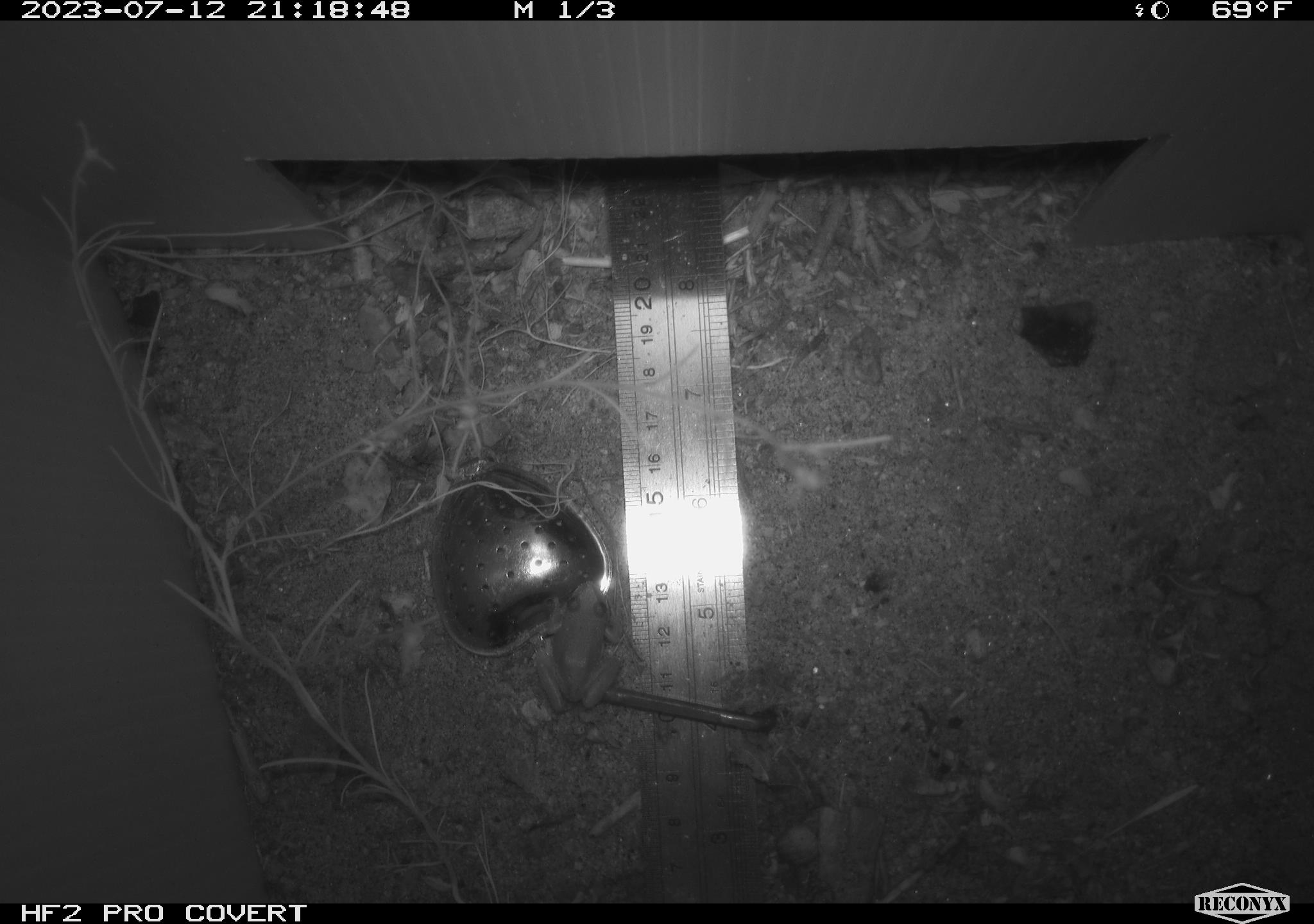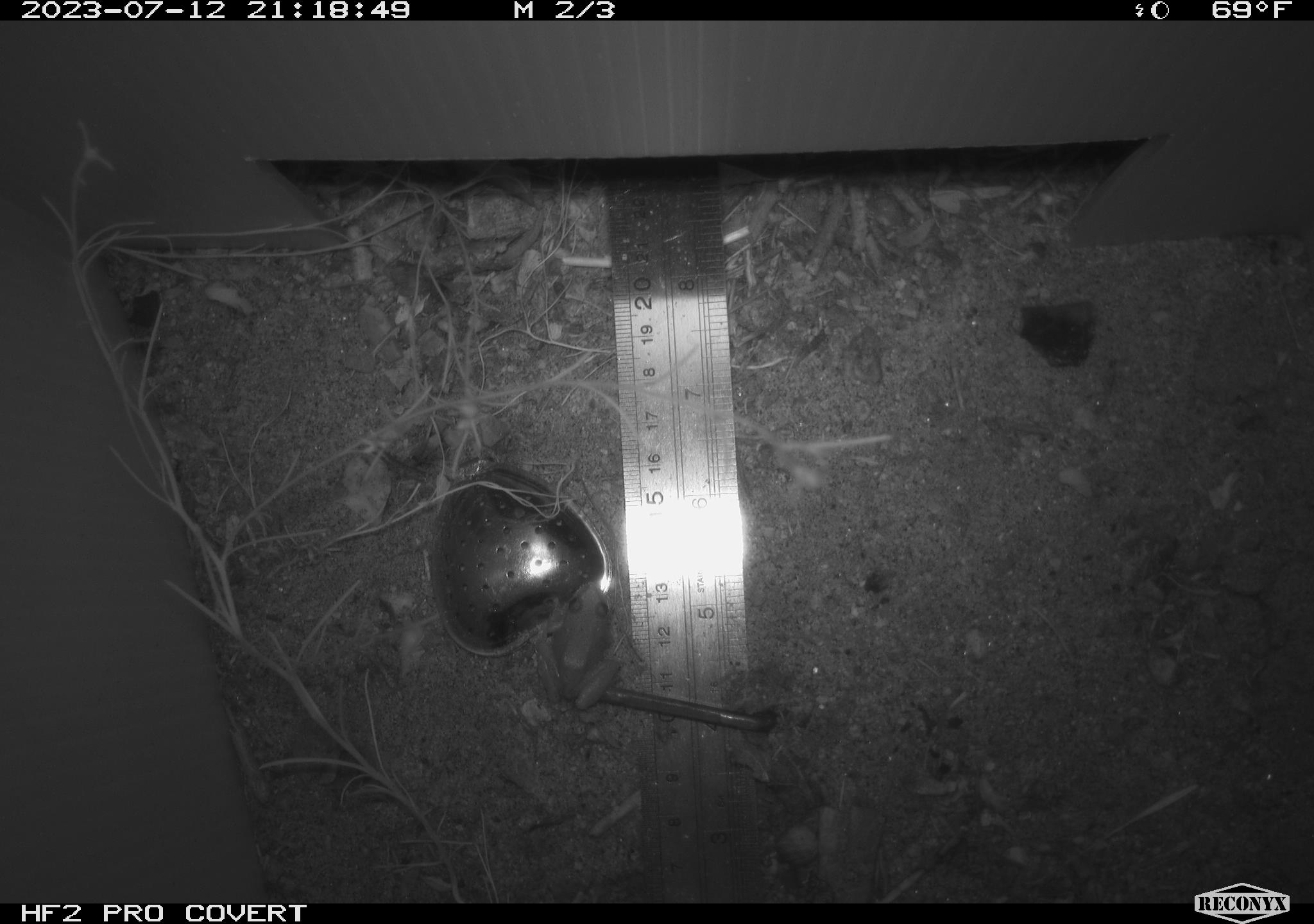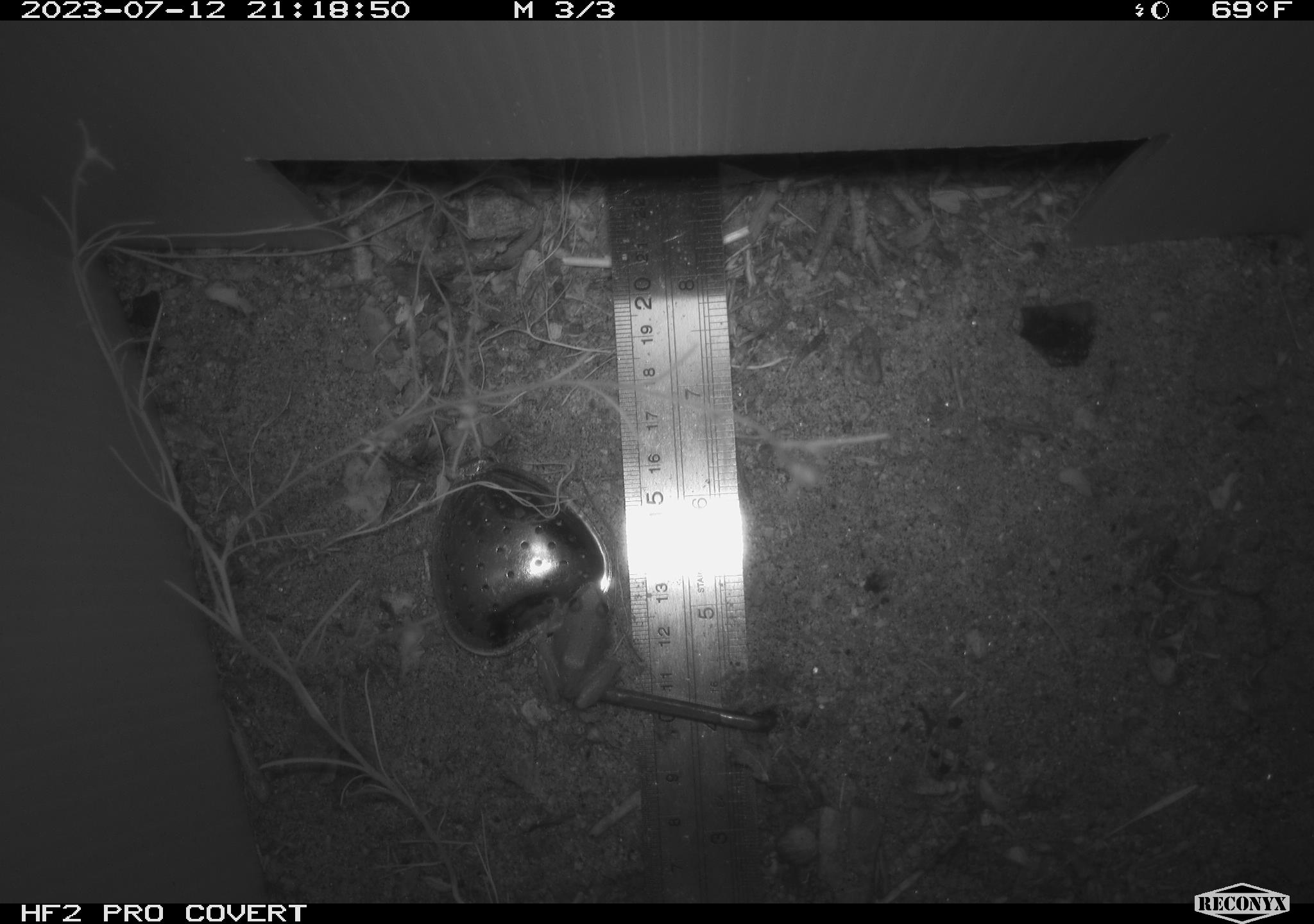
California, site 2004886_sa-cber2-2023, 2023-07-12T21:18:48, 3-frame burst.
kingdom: Animalia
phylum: Chordata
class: Amphibia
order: Anura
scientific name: Anura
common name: frogs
Frogs (Anura).